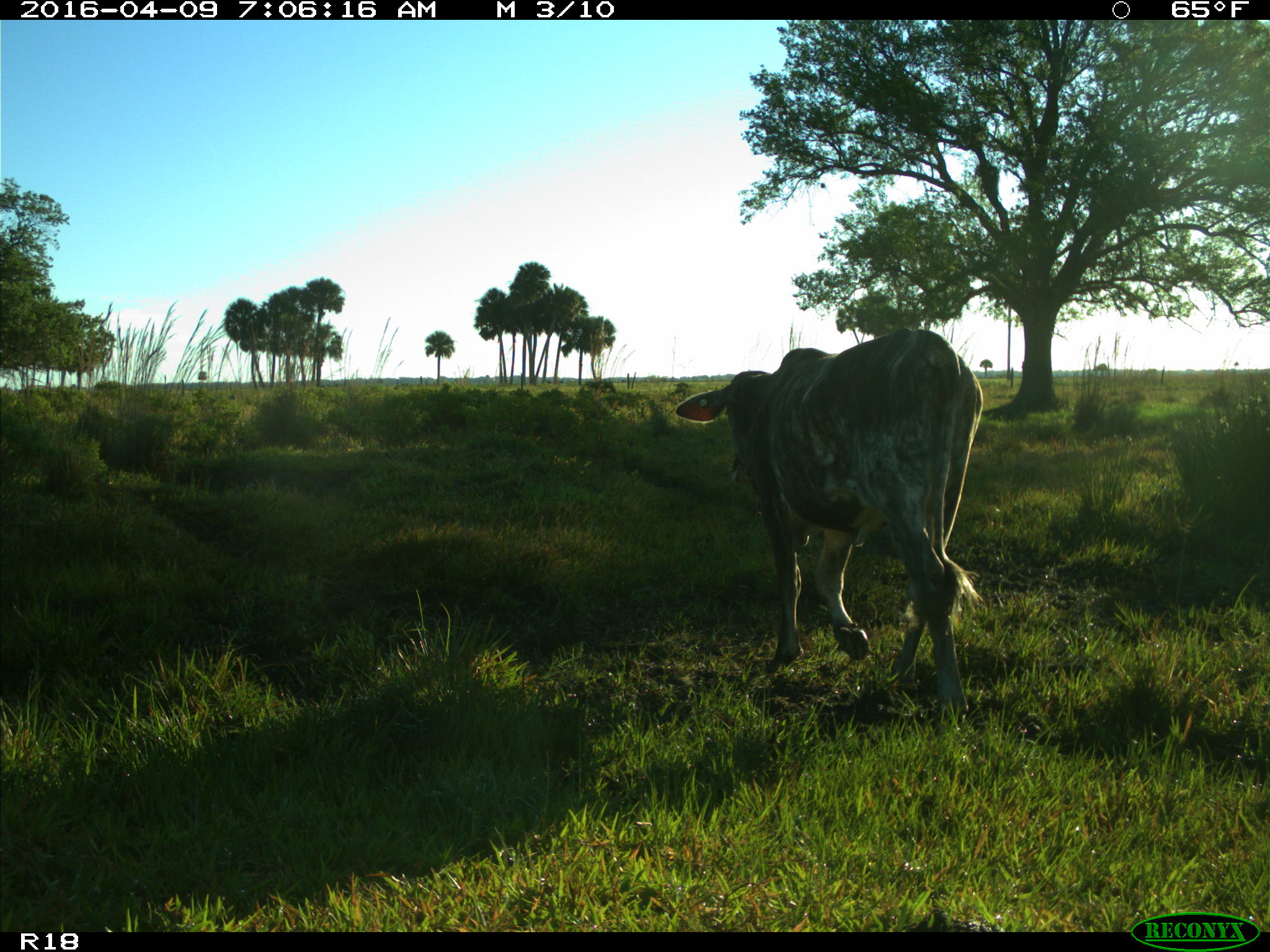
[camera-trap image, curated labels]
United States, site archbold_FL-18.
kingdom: Animalia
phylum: Chordata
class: Mammalia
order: Artiodactyla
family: Bovidae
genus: Bos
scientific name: Bos taurus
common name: domestic cow